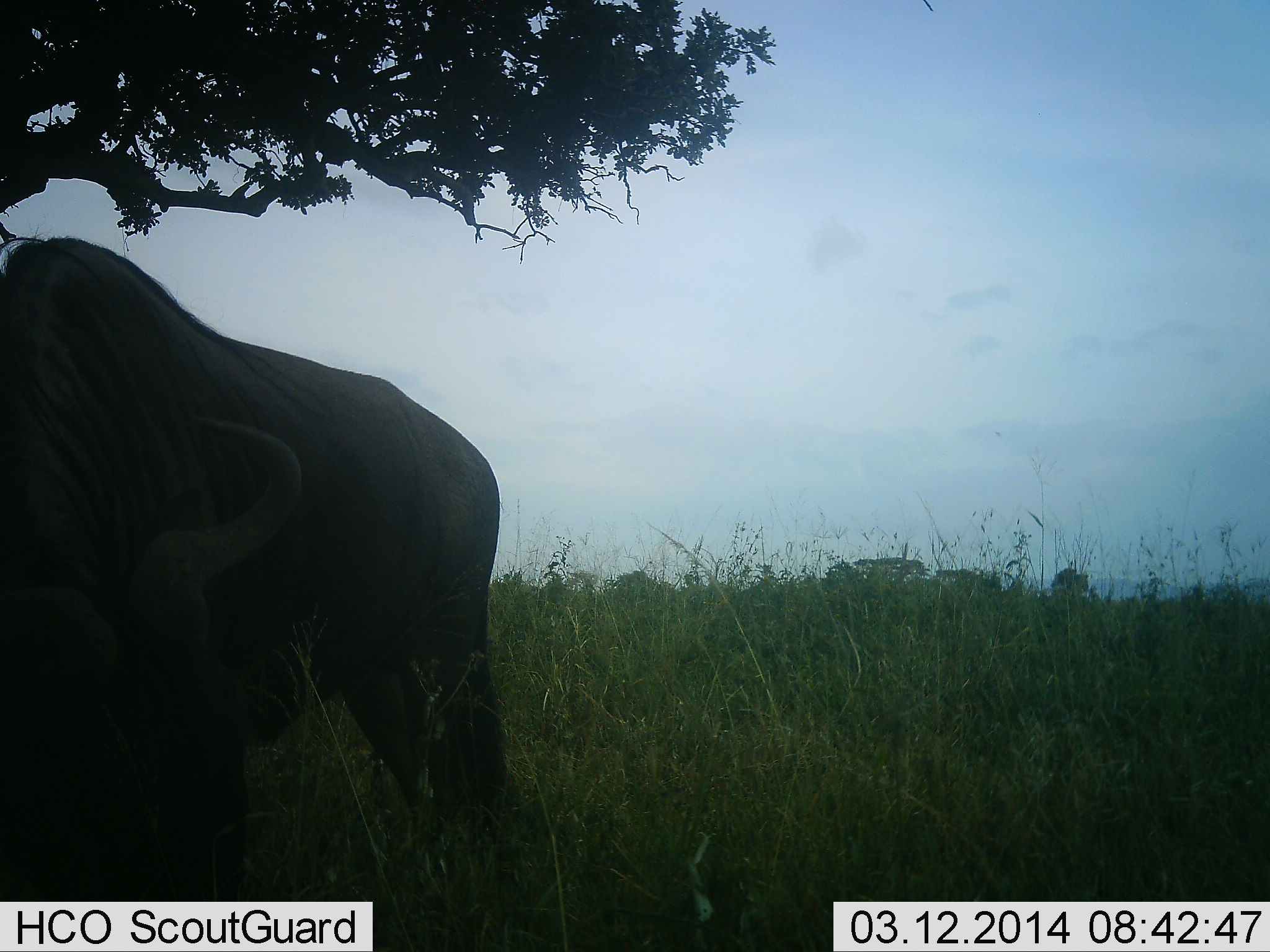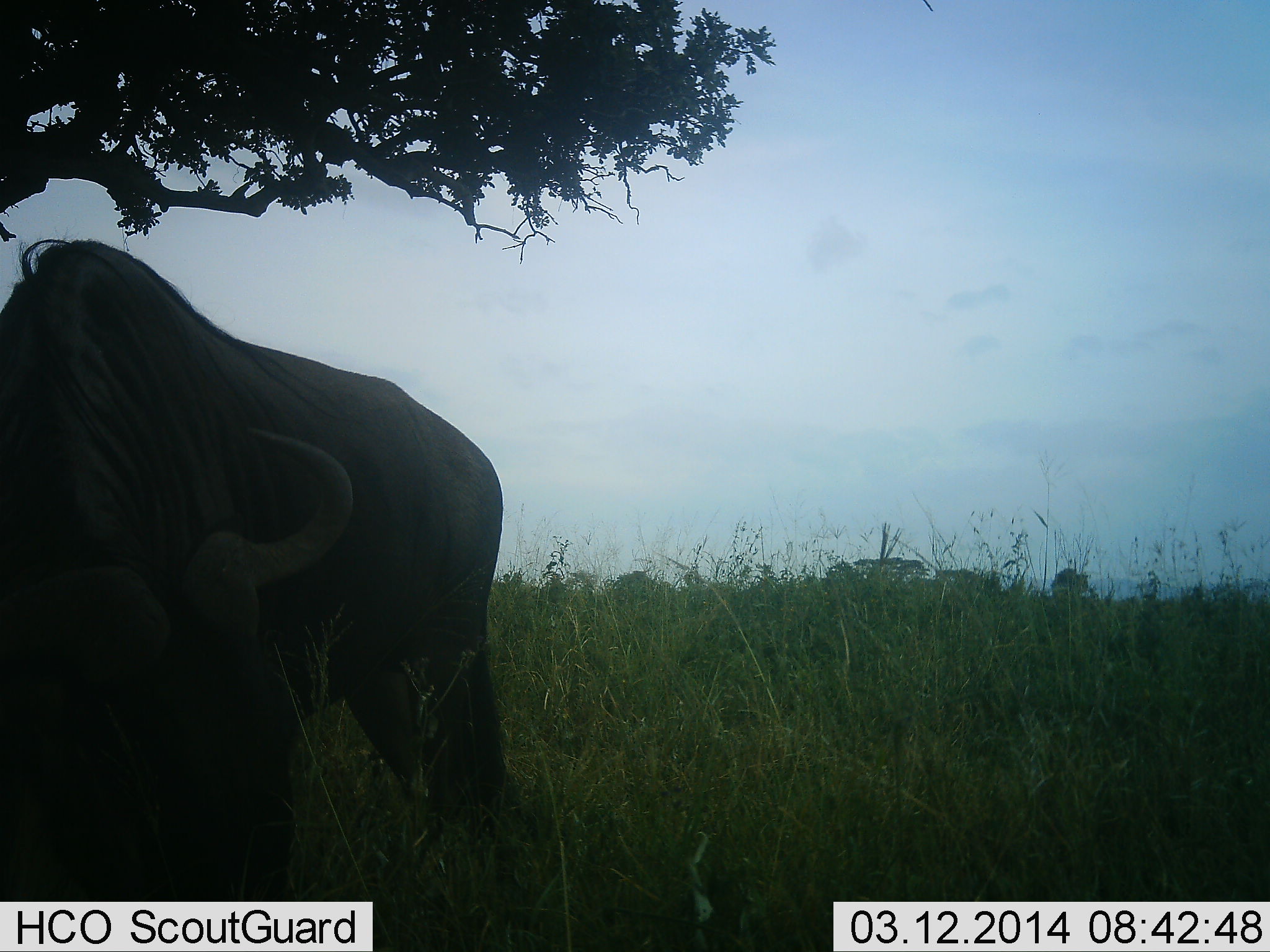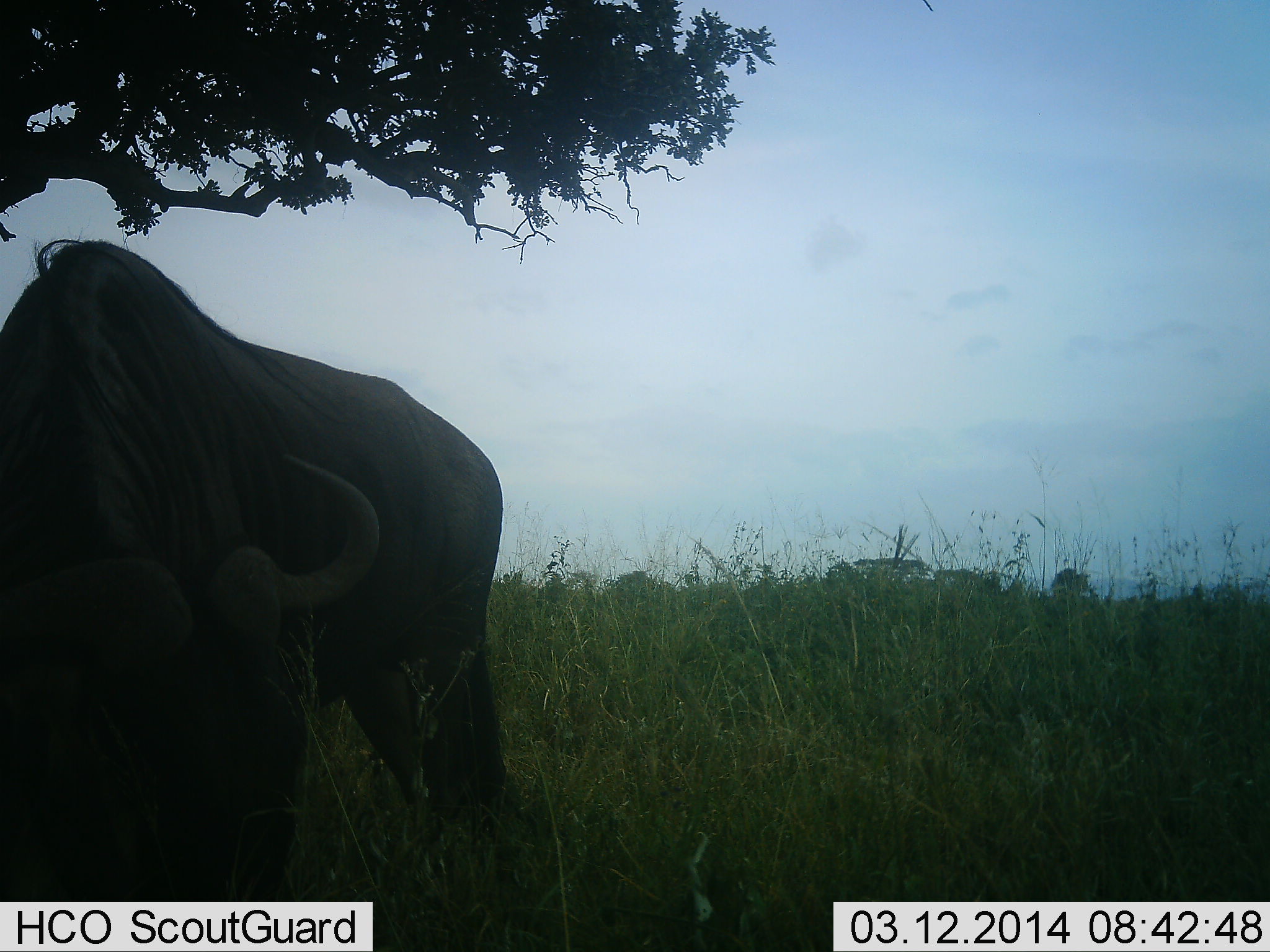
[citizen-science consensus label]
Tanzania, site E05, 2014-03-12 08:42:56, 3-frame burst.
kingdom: Animalia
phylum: Chordata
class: Mammalia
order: Artiodactyla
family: Bovidae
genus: Connochaetes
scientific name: Connochaetes taurinus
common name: blue wildebeest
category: wildebeest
Wildebeest (blue wildebeest) (Connochaetes taurinus), count 1. Behavior (volunteer vote fractions): standing 40%, resting 0%, moving 0%, interacting 0%. Young present (vote fraction): 0%. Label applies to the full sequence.